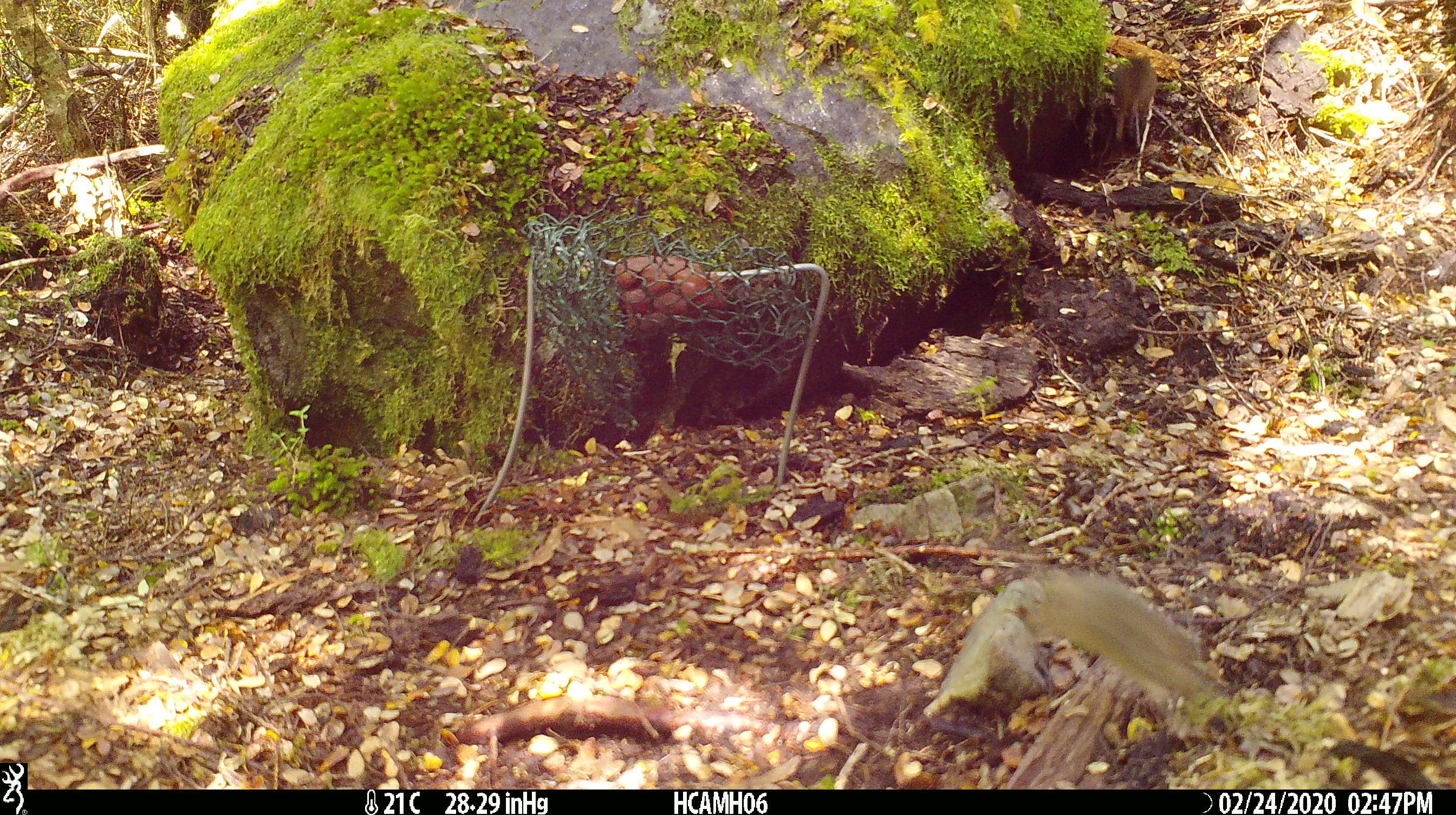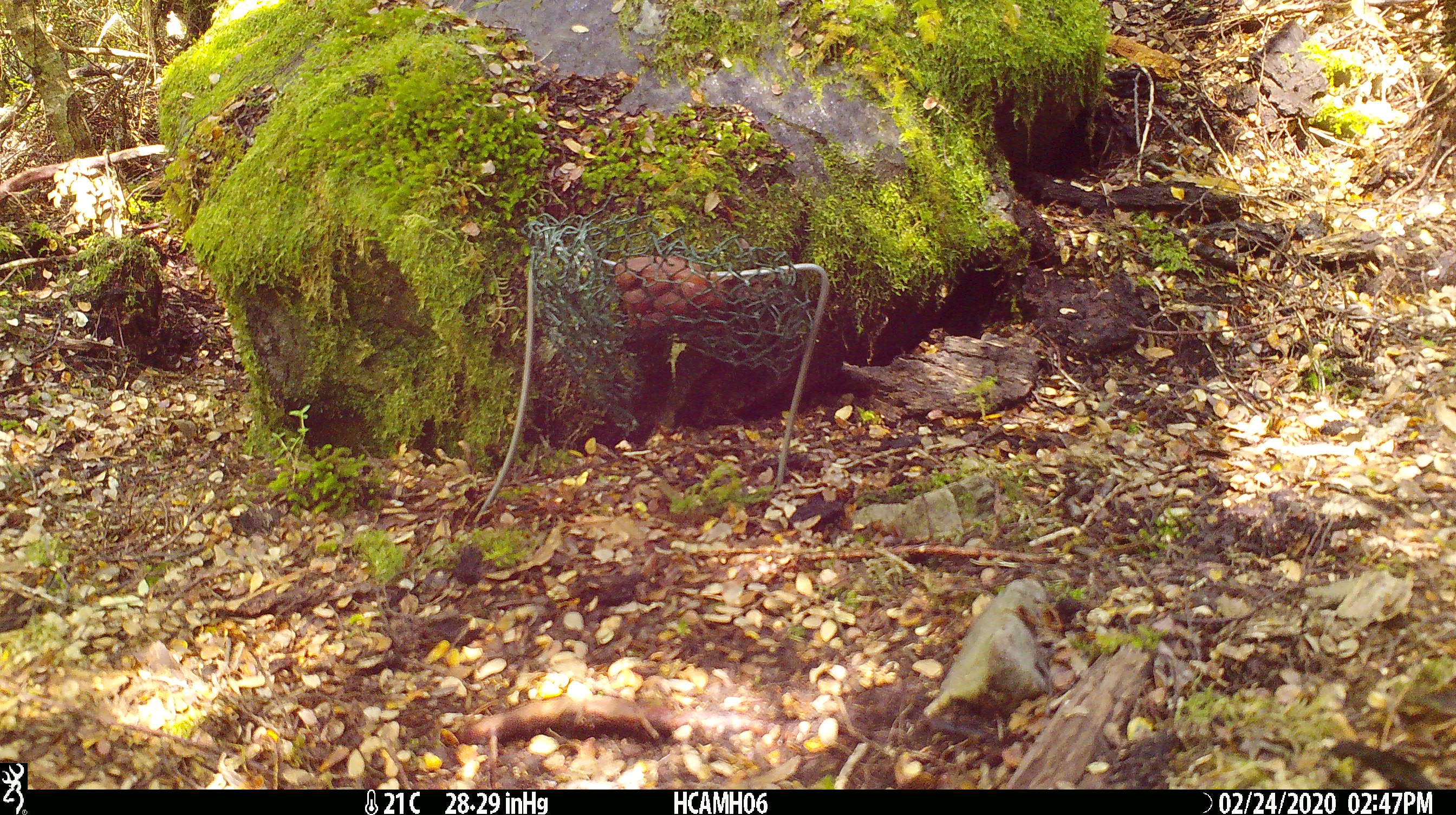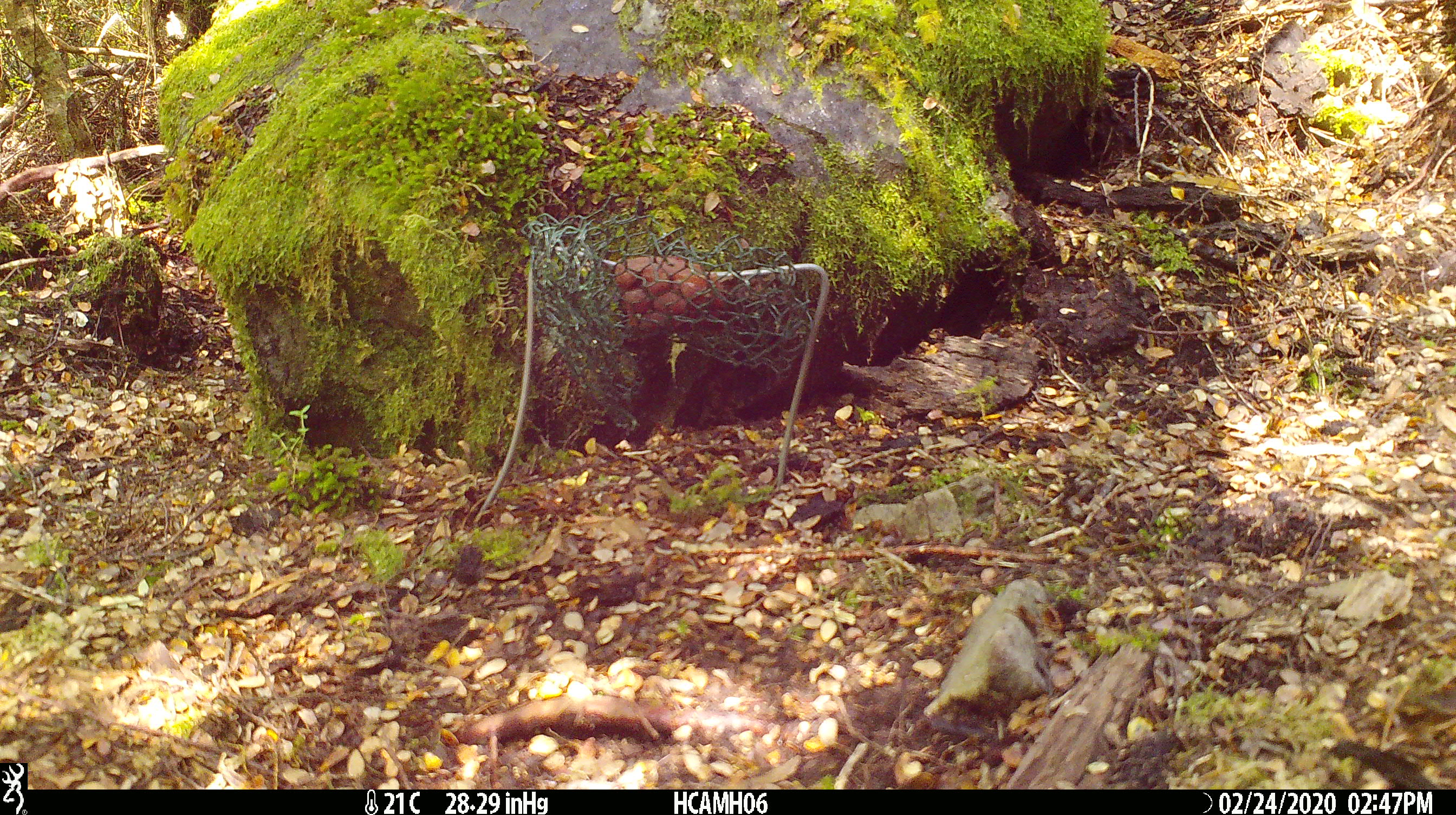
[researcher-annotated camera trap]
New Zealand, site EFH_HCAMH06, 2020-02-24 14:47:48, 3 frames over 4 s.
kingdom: Animalia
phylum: Chordata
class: Mammalia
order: Rodentia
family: Muridae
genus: Mus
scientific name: Mus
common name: mouse